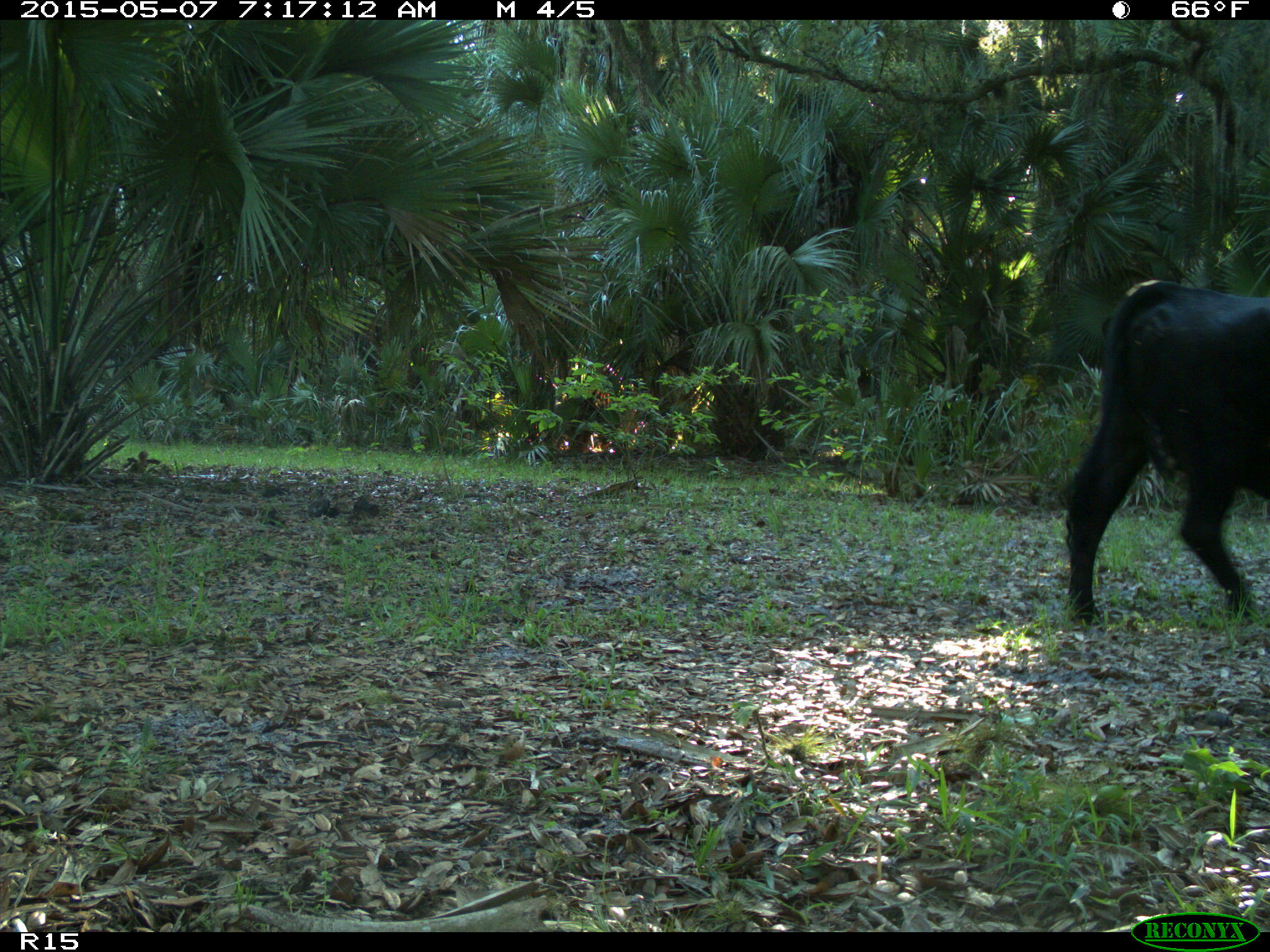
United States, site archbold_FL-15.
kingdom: Animalia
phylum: Chordata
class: Mammalia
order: Artiodactyla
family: Bovidae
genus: Bos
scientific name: Bos taurus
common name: domestic cow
Bos taurus (domestic cow).